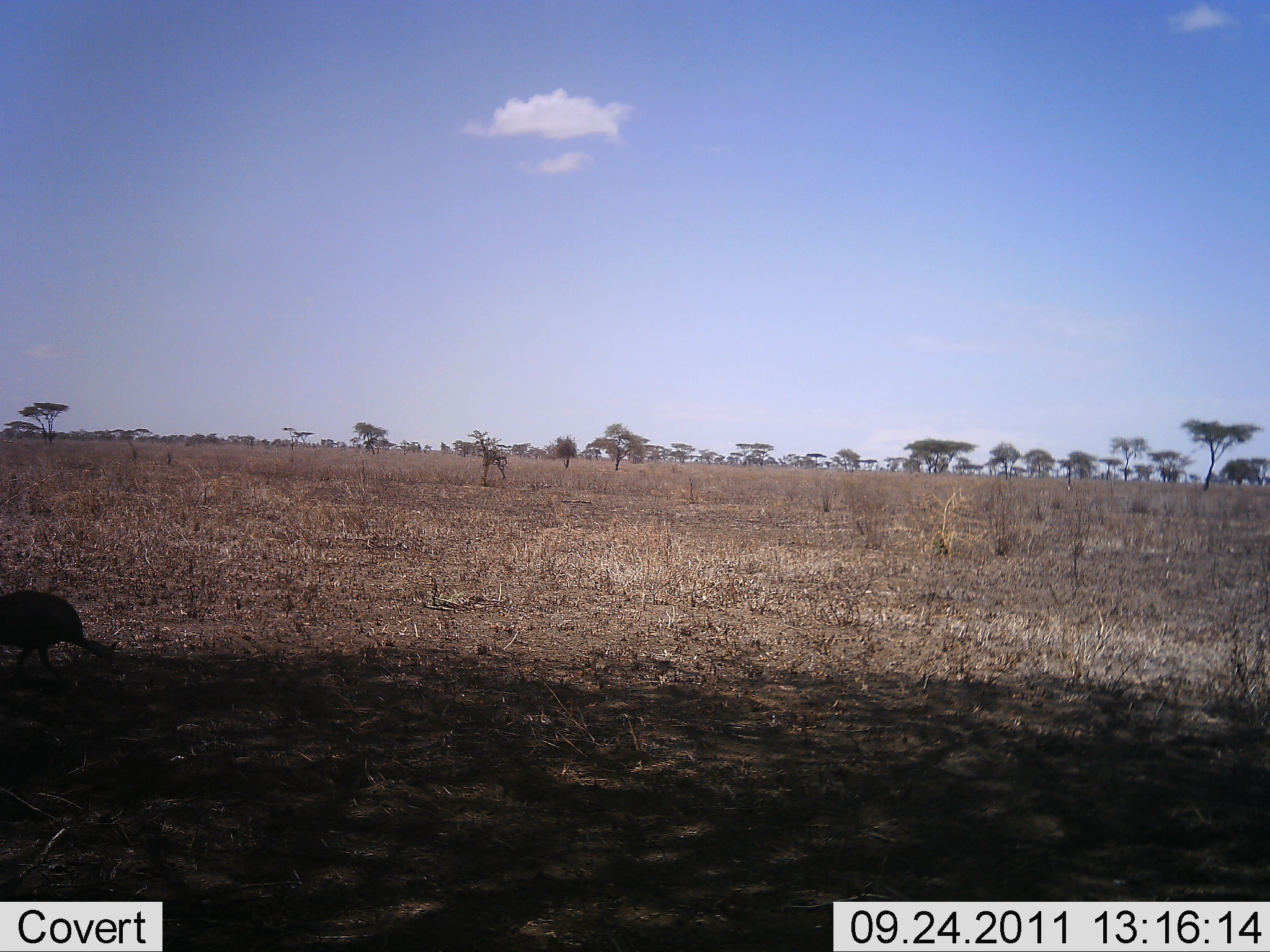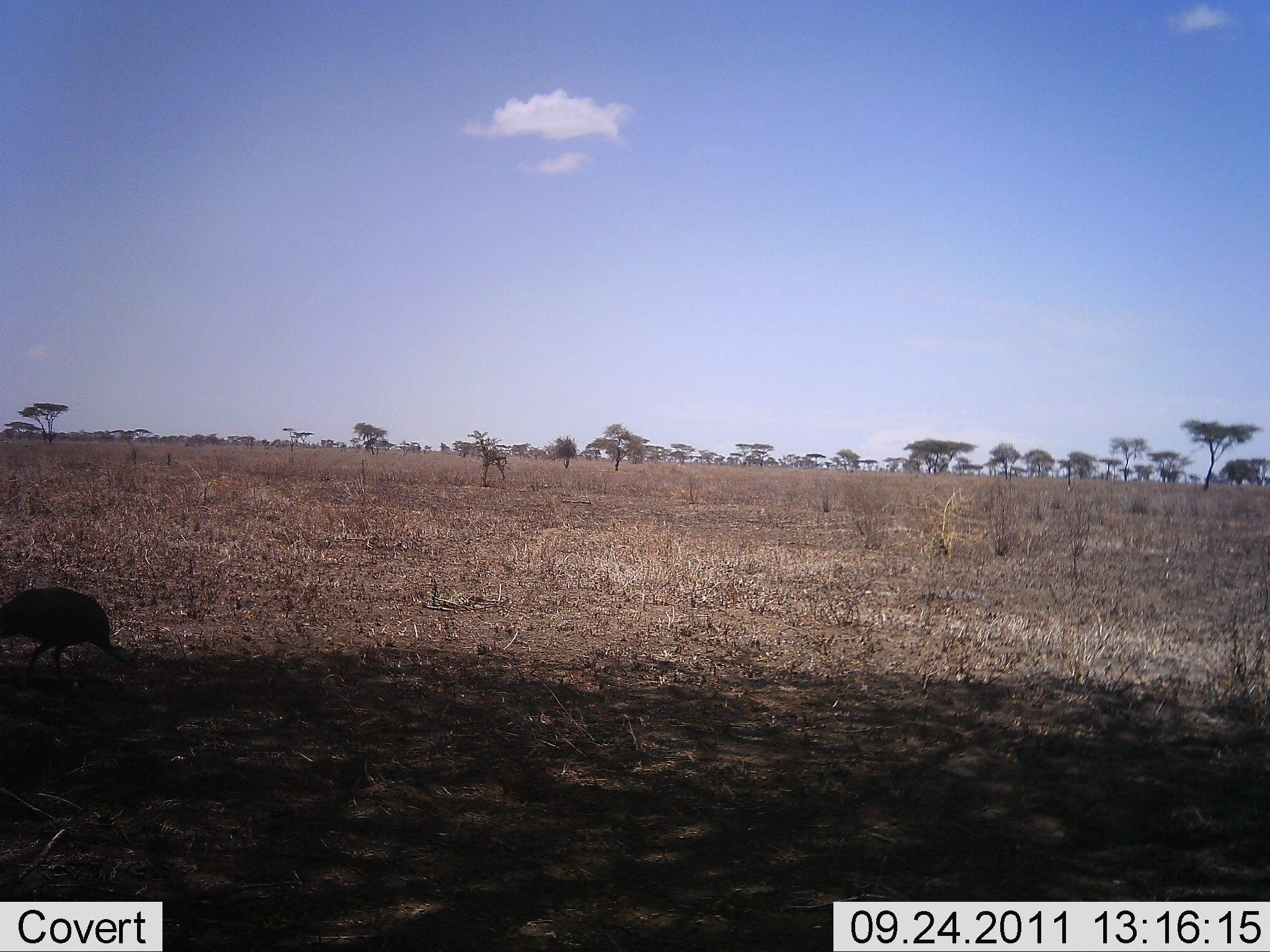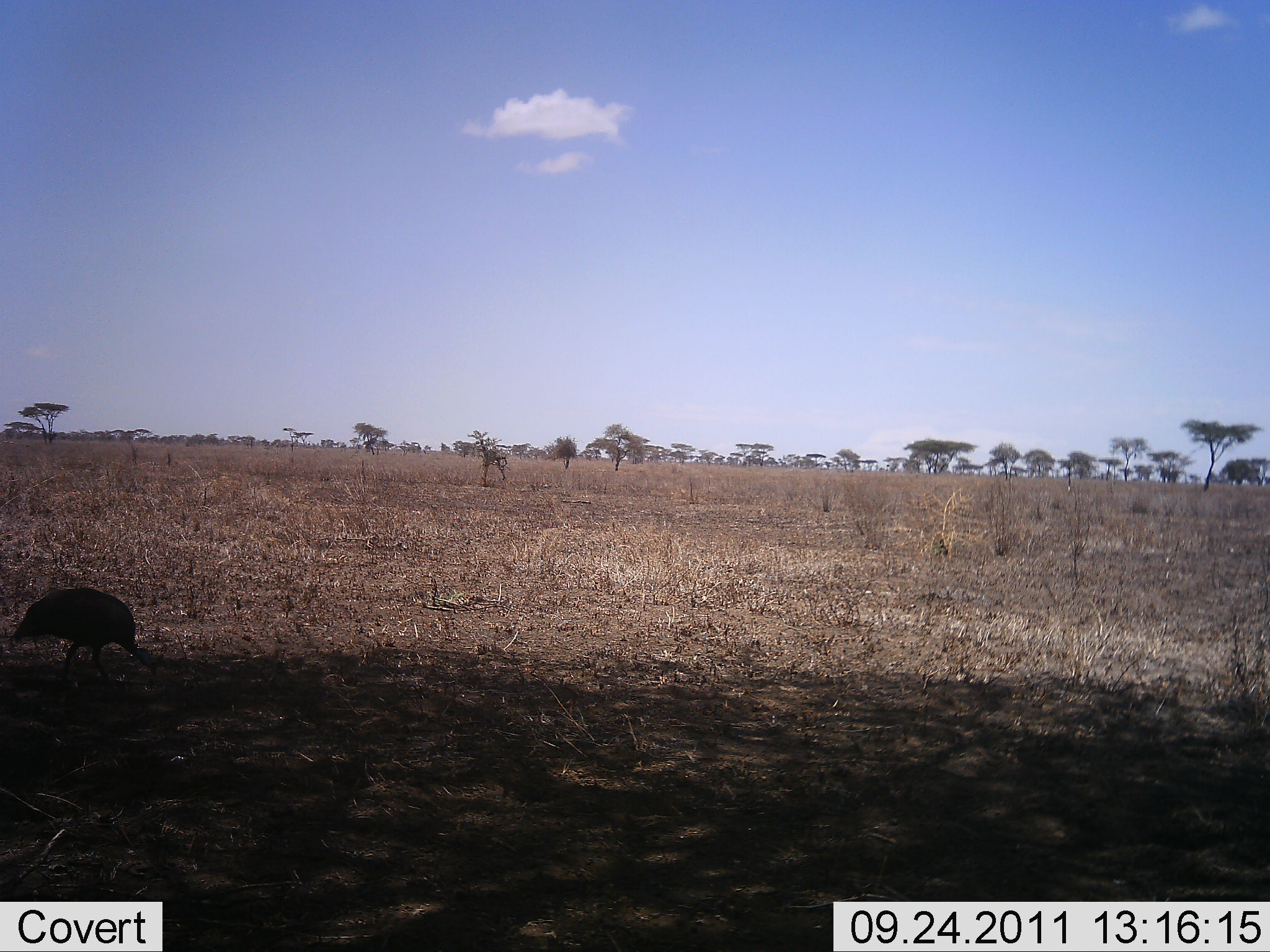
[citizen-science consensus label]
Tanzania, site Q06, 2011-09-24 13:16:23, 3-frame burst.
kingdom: Animalia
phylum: Chordata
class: Aves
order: Galliformes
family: Numididae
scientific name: Numididae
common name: guinea fowl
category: guineafowl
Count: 1.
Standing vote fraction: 0%.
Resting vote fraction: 0%.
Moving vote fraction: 64%.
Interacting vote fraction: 0%.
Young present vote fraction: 0%.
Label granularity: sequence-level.